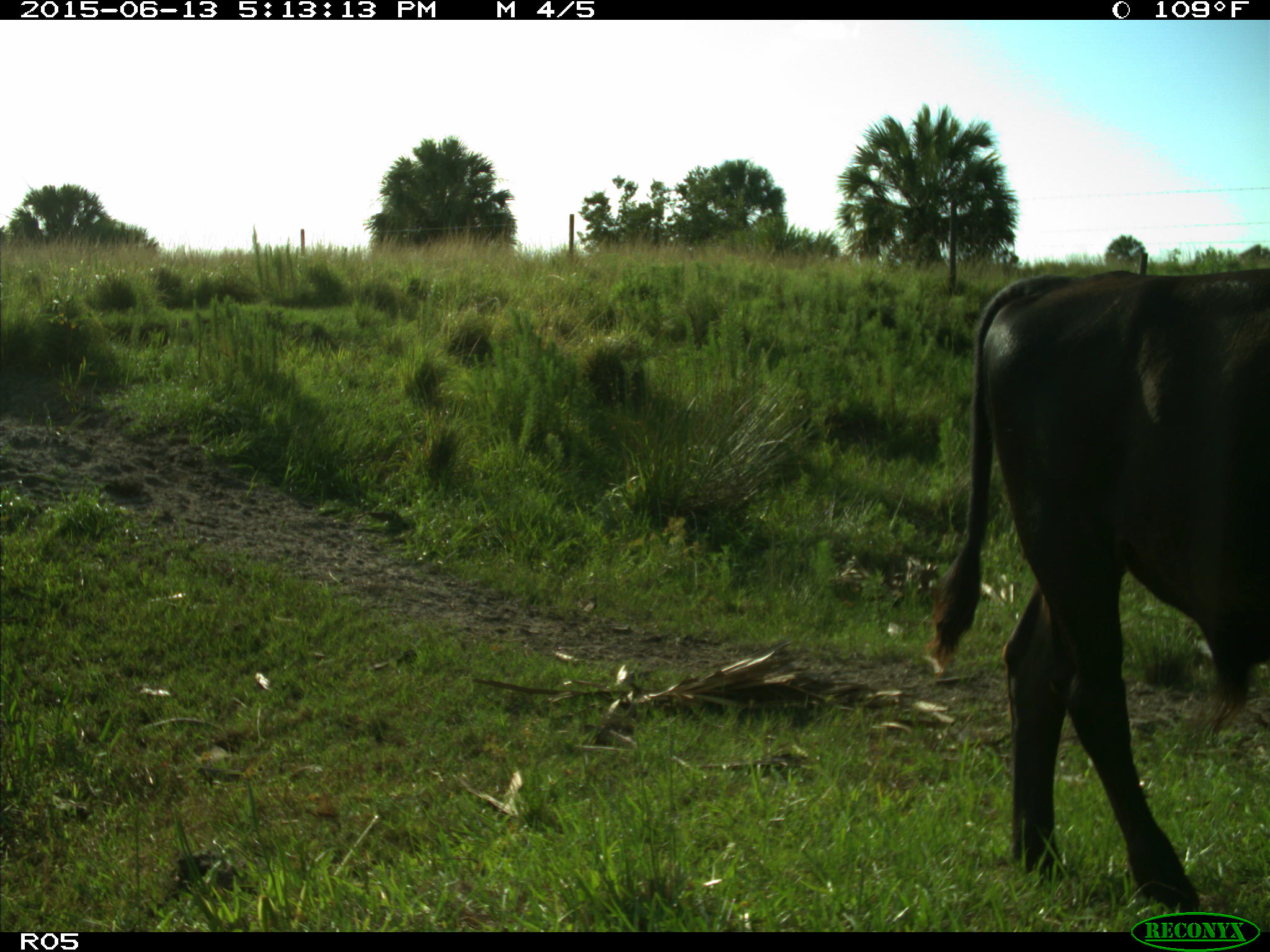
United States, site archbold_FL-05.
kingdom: Animalia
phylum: Chordata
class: Mammalia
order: Artiodactyla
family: Bovidae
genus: Bos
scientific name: Bos taurus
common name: domestic cow